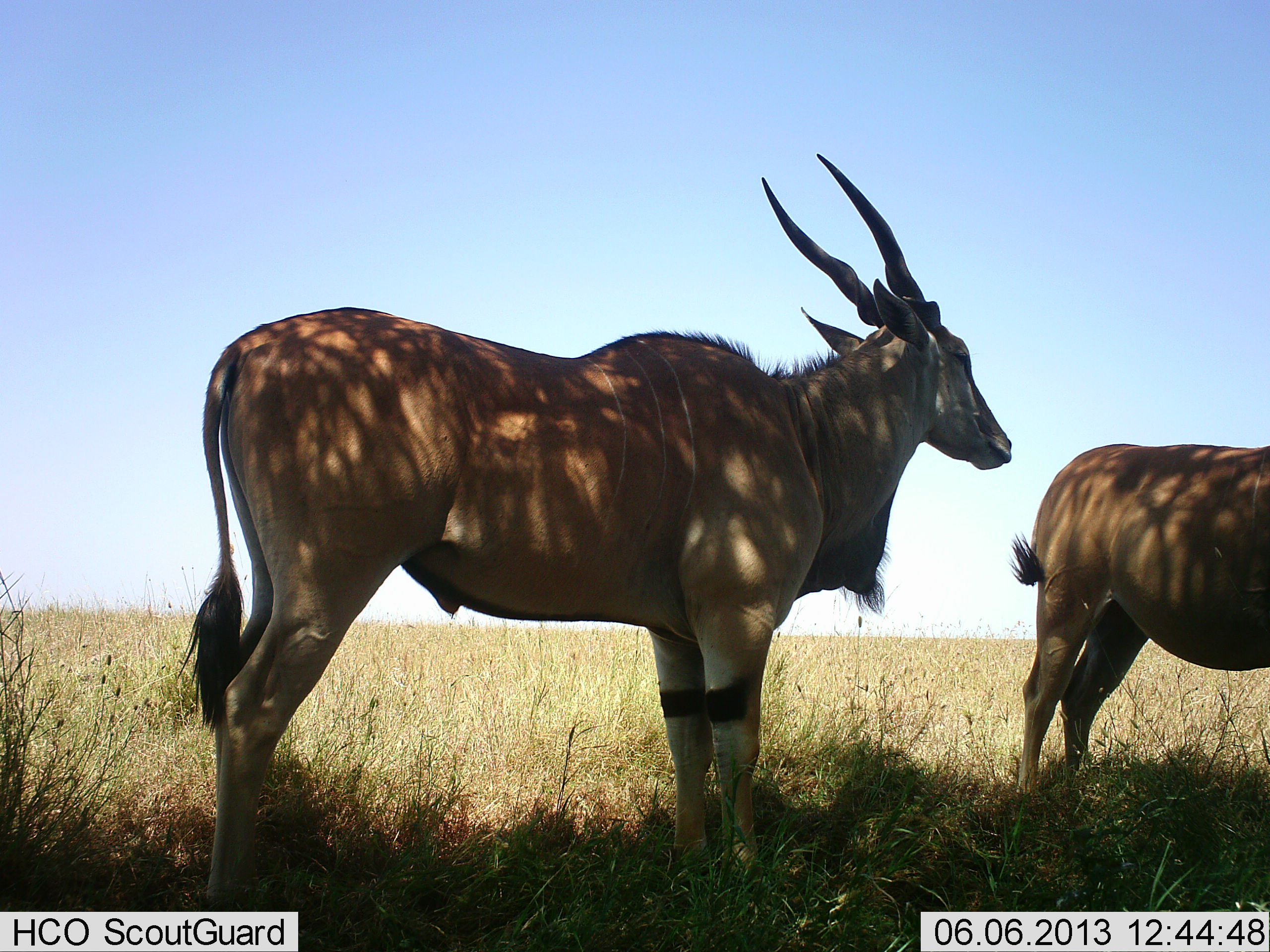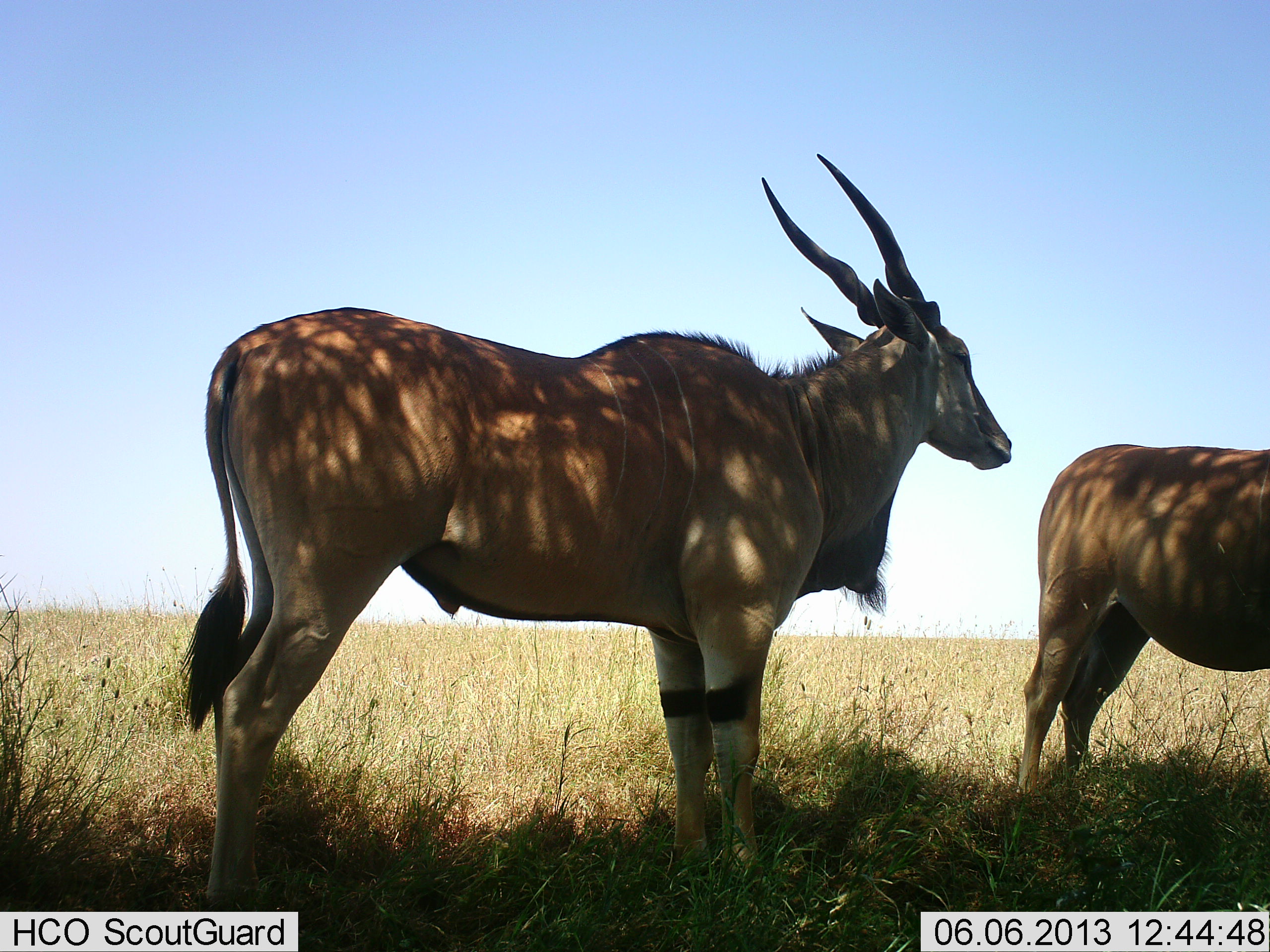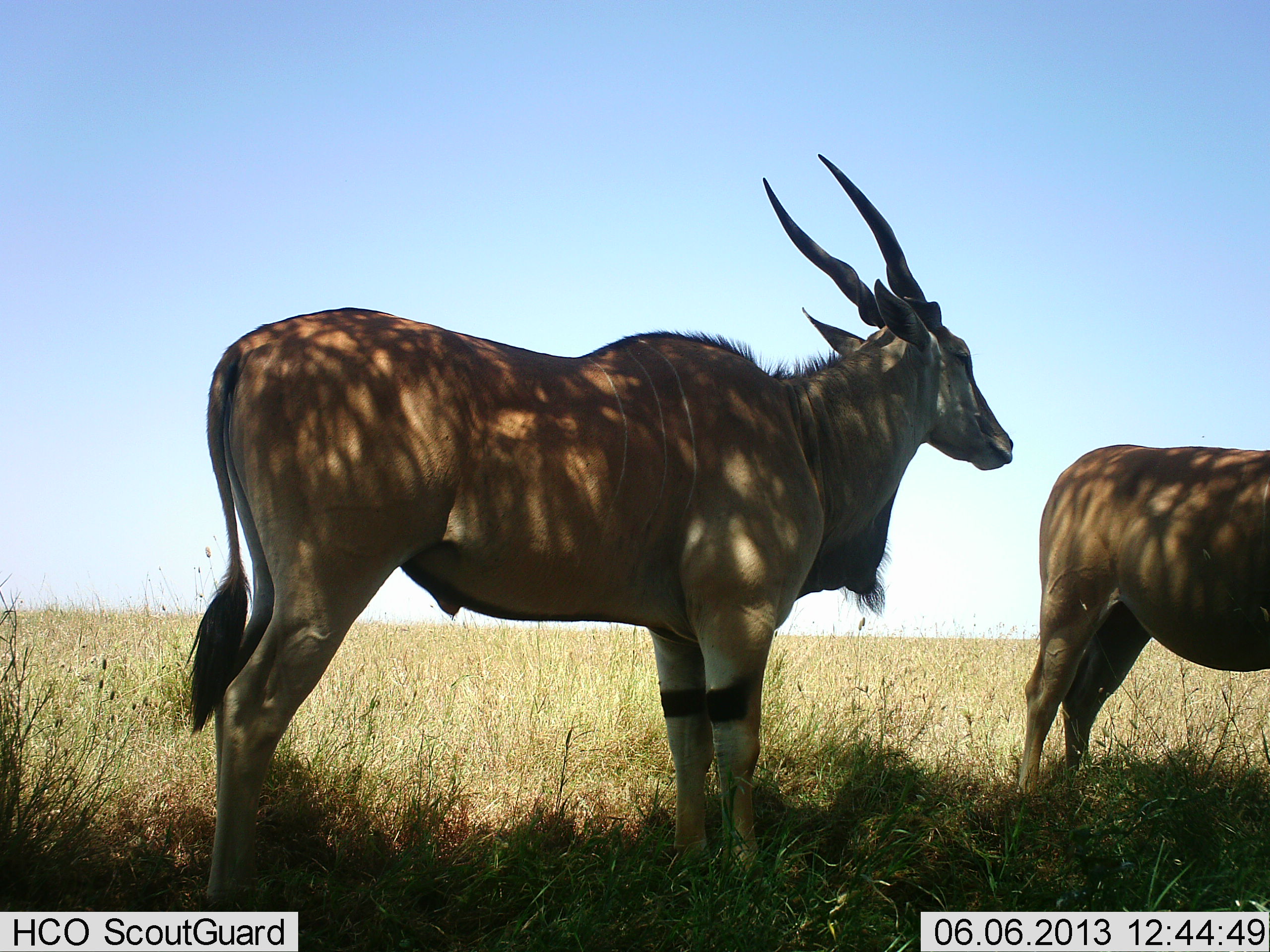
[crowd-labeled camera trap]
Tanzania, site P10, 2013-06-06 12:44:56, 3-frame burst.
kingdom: Animalia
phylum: Chordata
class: Mammalia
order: Artiodactyla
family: Bovidae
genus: Tragelaphus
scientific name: Tragelaphus oryx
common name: eland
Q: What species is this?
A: Eland (Tragelaphus oryx).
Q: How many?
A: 2.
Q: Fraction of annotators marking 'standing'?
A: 100%.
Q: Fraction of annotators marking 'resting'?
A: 5%.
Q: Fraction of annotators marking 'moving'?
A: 5%.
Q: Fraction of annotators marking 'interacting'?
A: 0%.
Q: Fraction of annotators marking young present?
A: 0%.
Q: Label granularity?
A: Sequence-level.